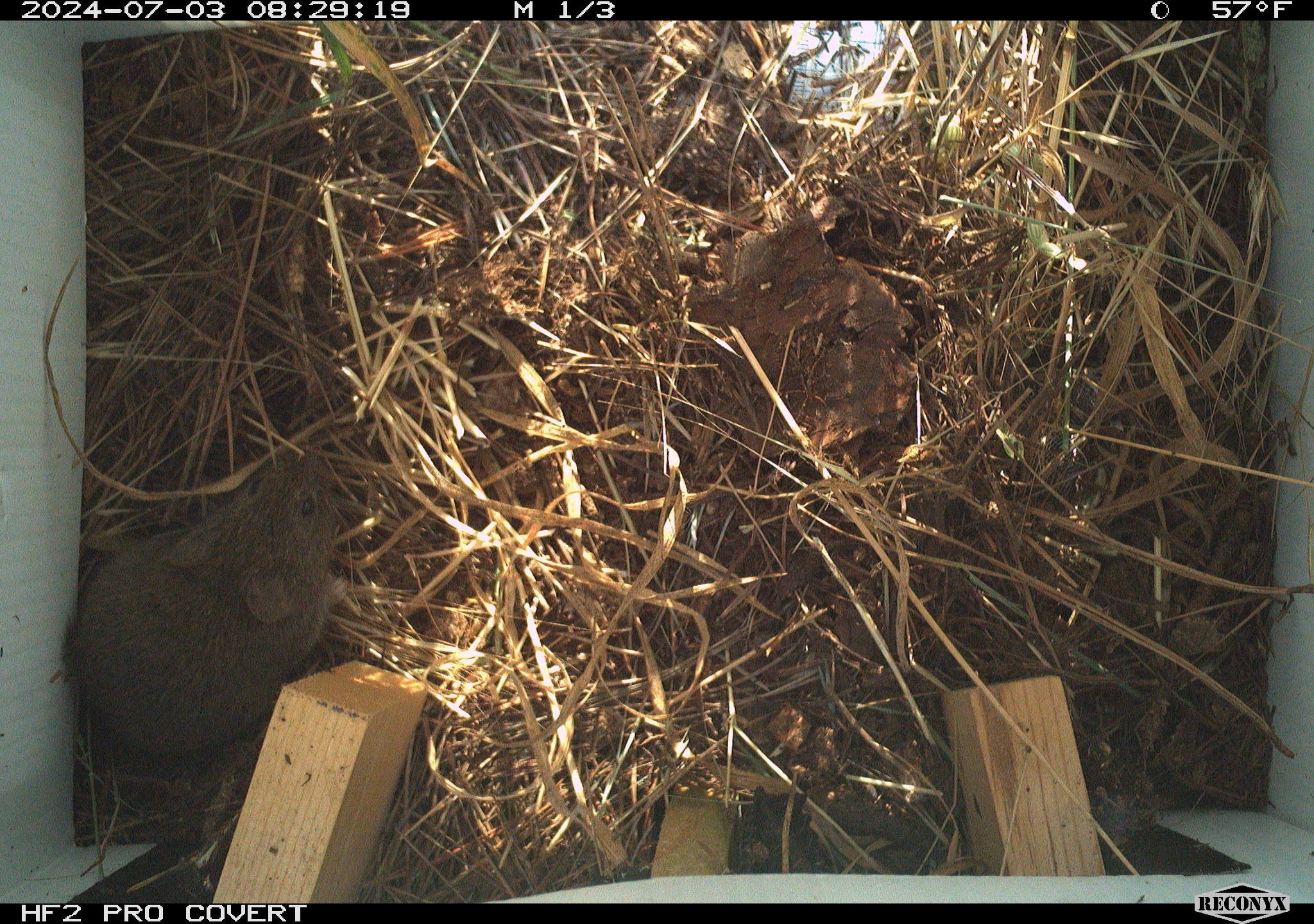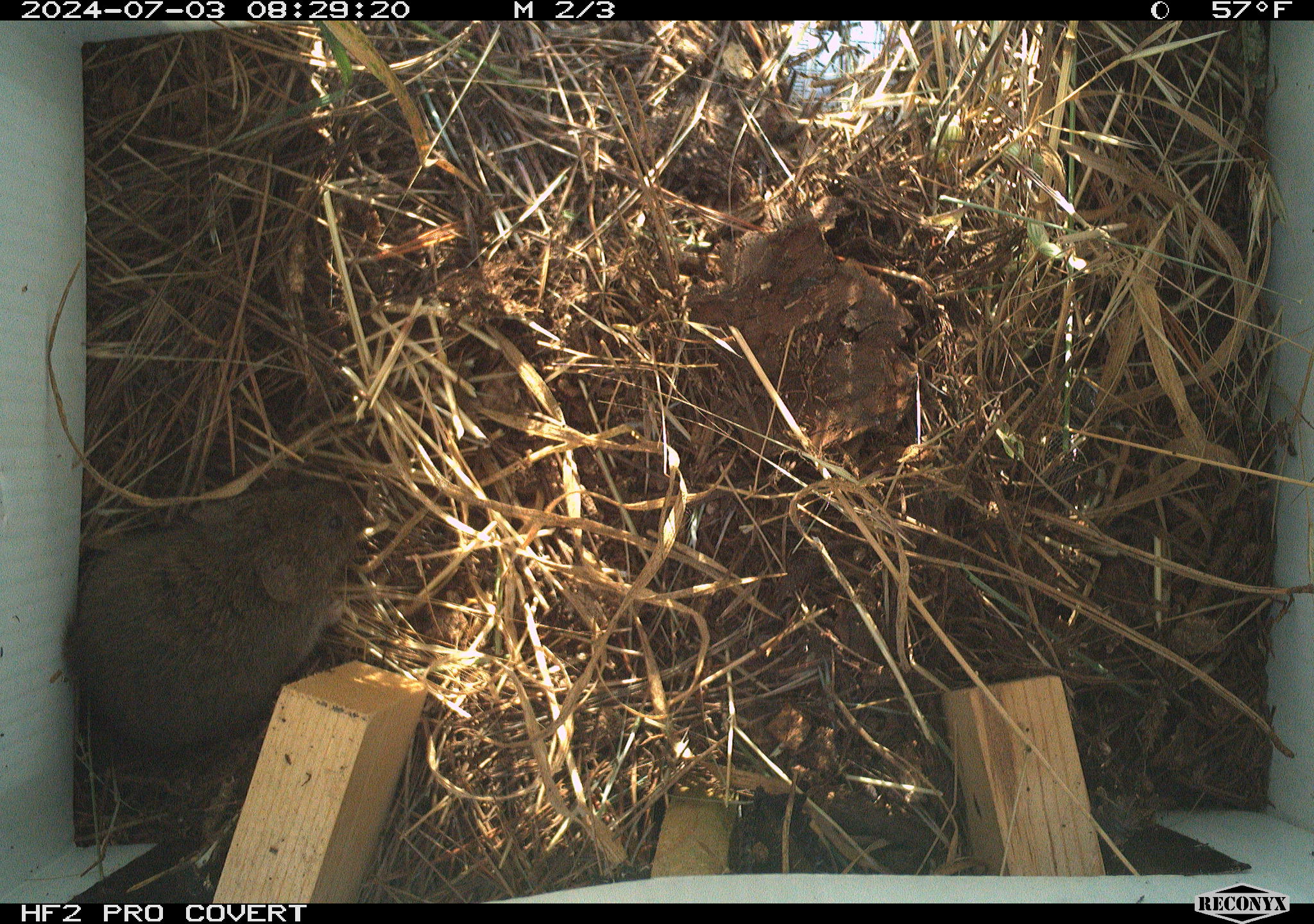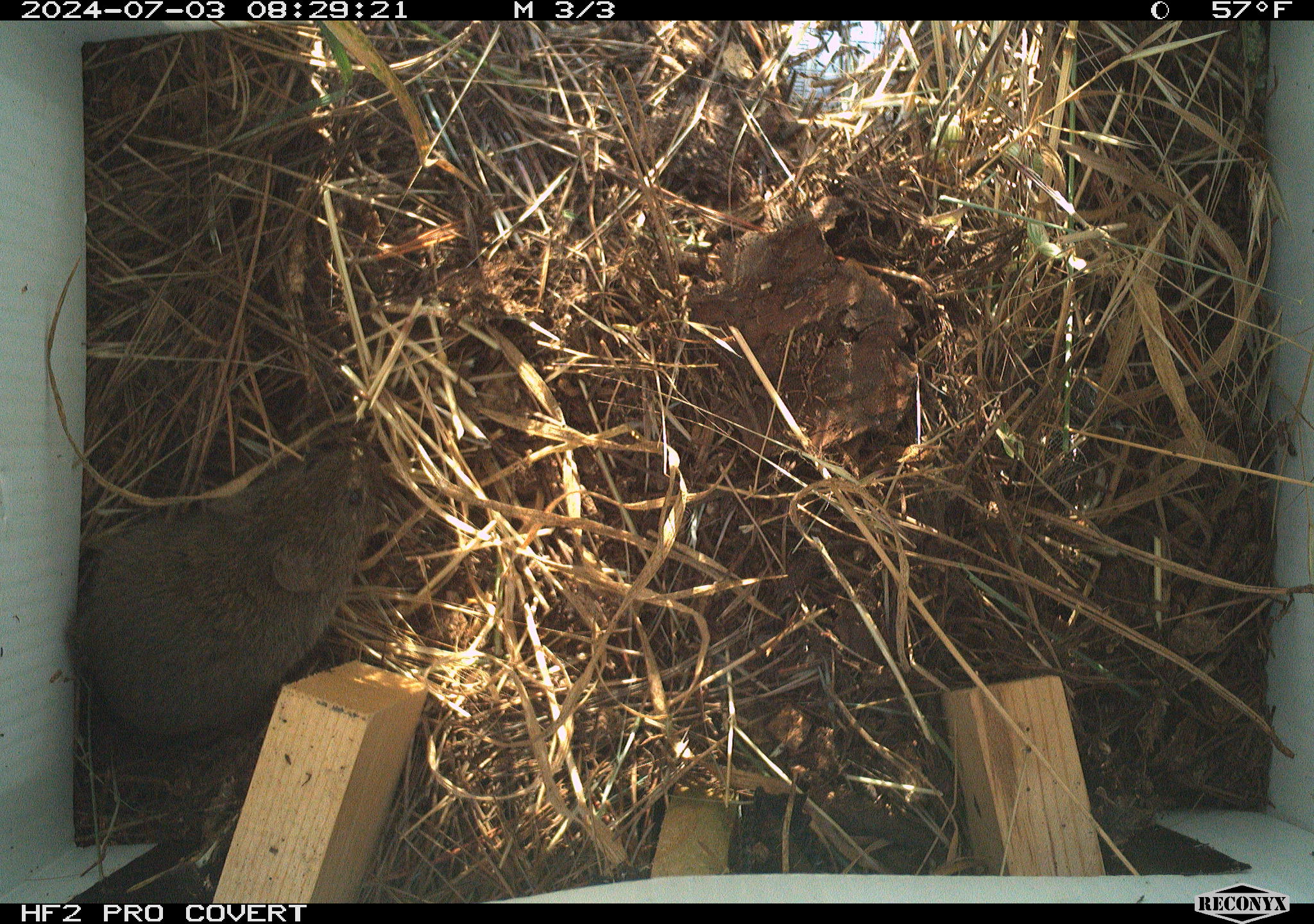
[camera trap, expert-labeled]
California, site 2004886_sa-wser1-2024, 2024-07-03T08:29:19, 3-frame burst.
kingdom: Animalia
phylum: Chordata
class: Mammalia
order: Rodentia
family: Cricetidae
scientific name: Arvicolinae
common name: voles, lemmings, and muskrats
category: arvicolinae subfamily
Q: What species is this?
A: Arvicolinae subfamily (voles, lemmings, and muskrats) (Arvicolinae).